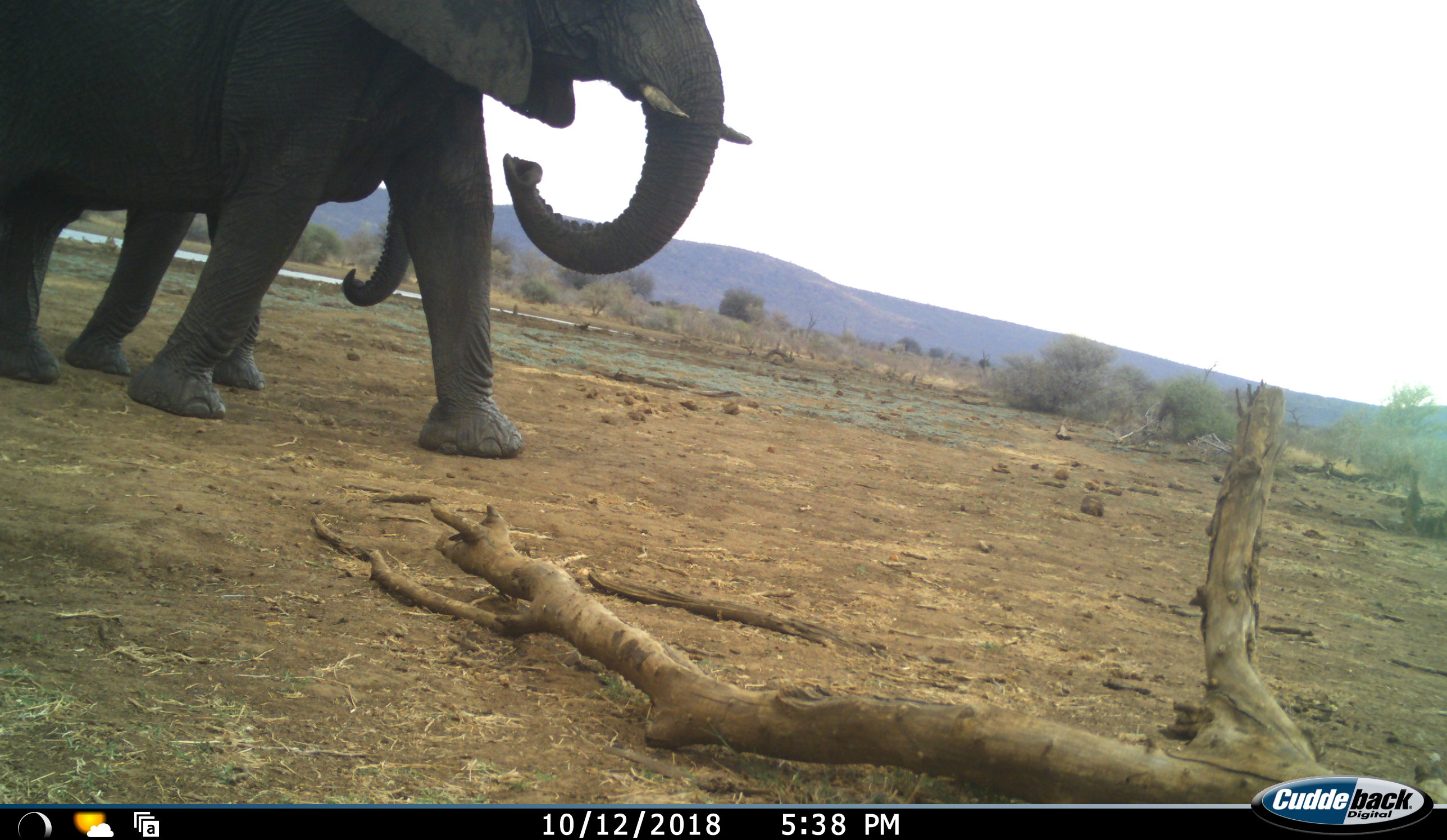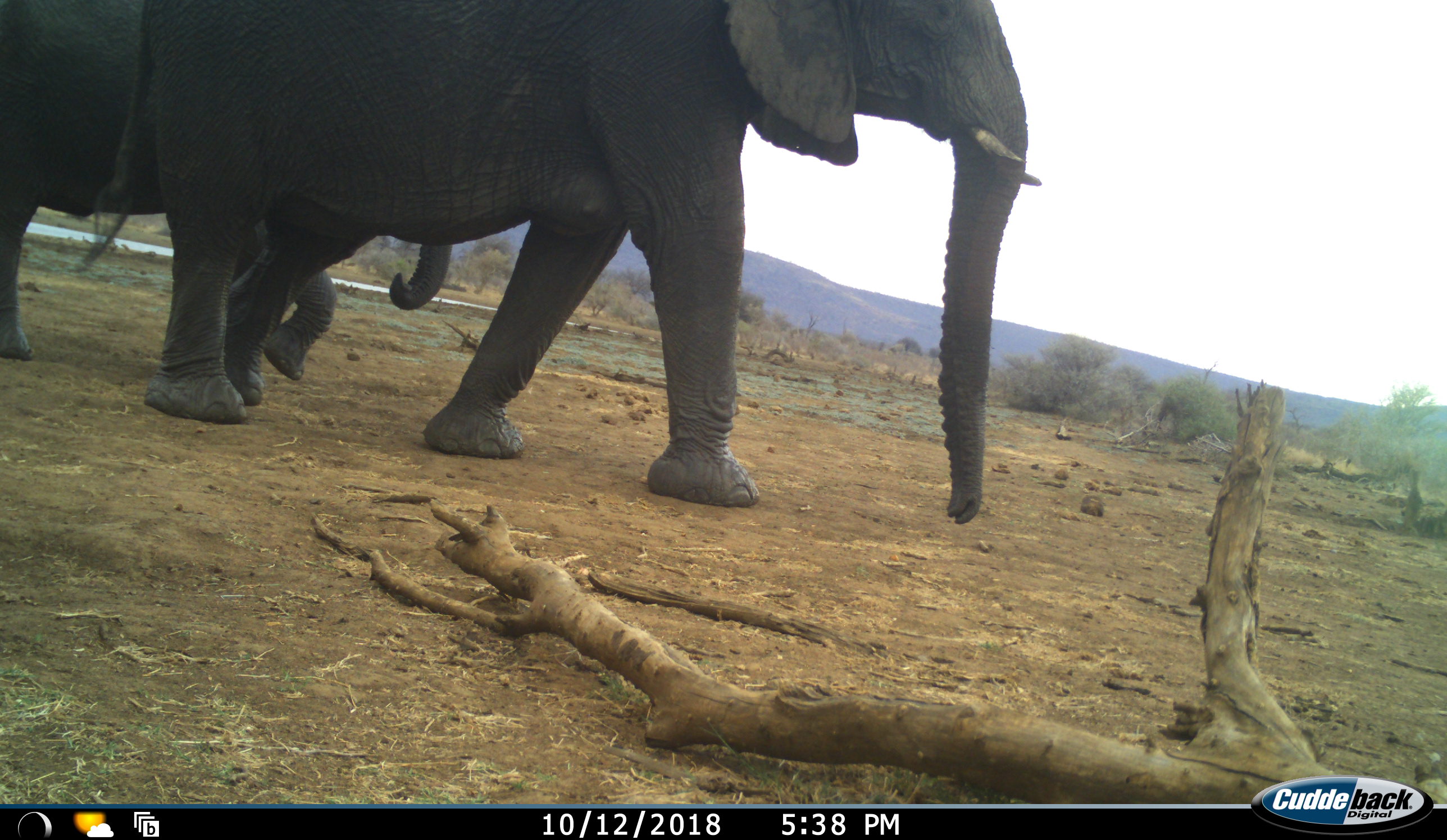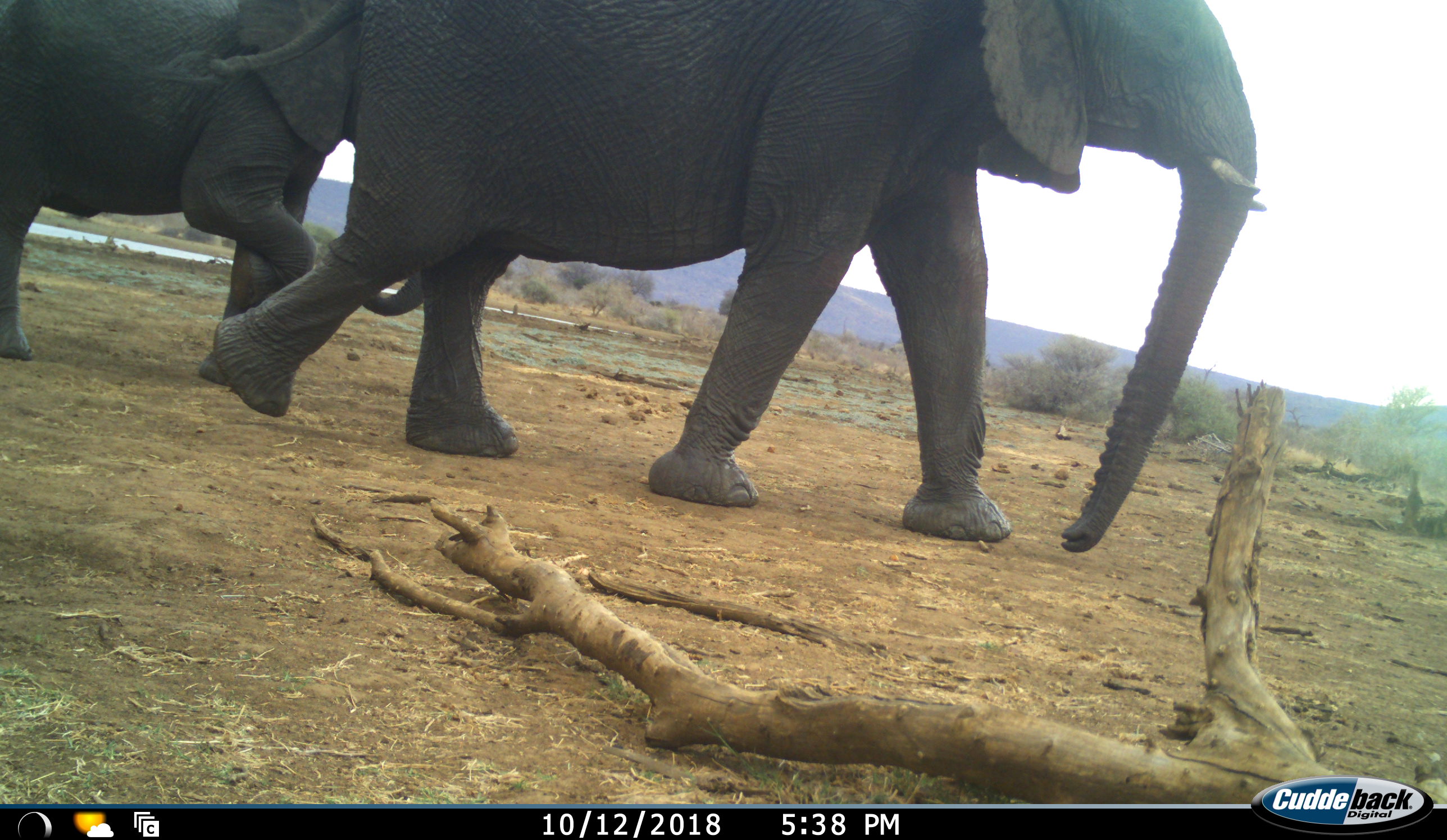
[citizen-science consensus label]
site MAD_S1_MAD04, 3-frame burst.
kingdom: Animalia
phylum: Chordata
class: Mammalia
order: Proboscidea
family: Elephantidae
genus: Loxodonta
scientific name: Loxodonta africana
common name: african bush elephant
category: elephant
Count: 2.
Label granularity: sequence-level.